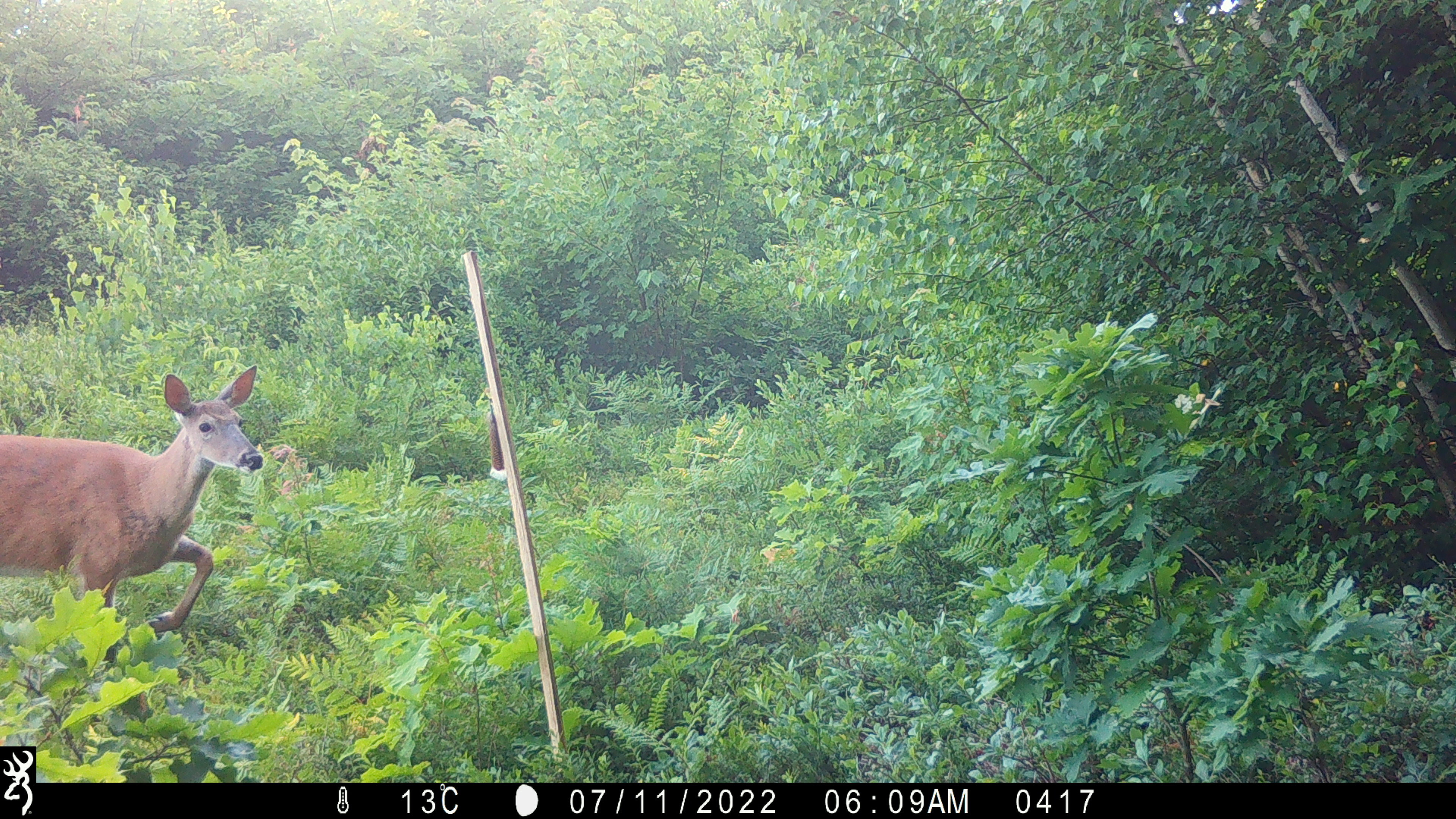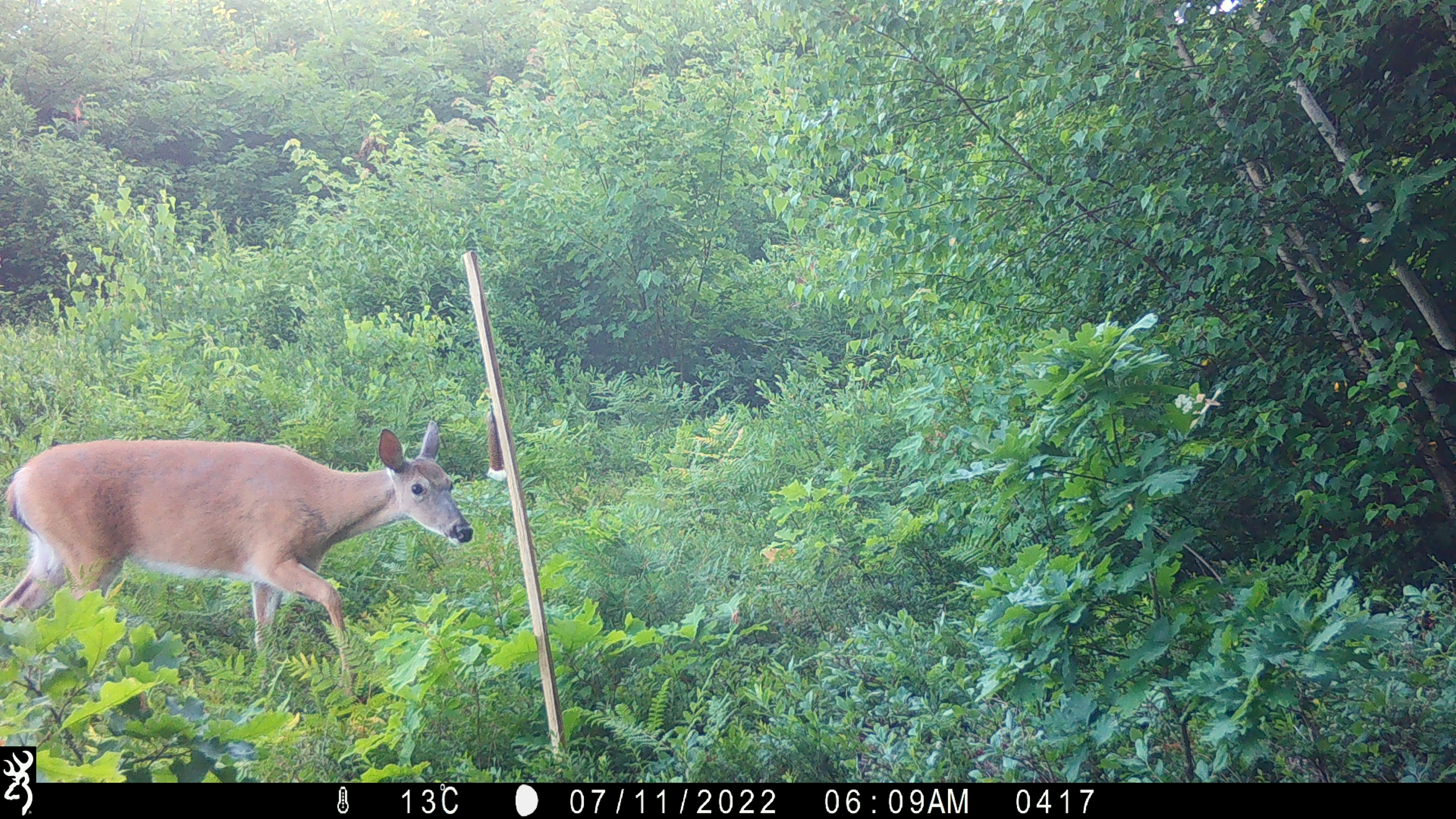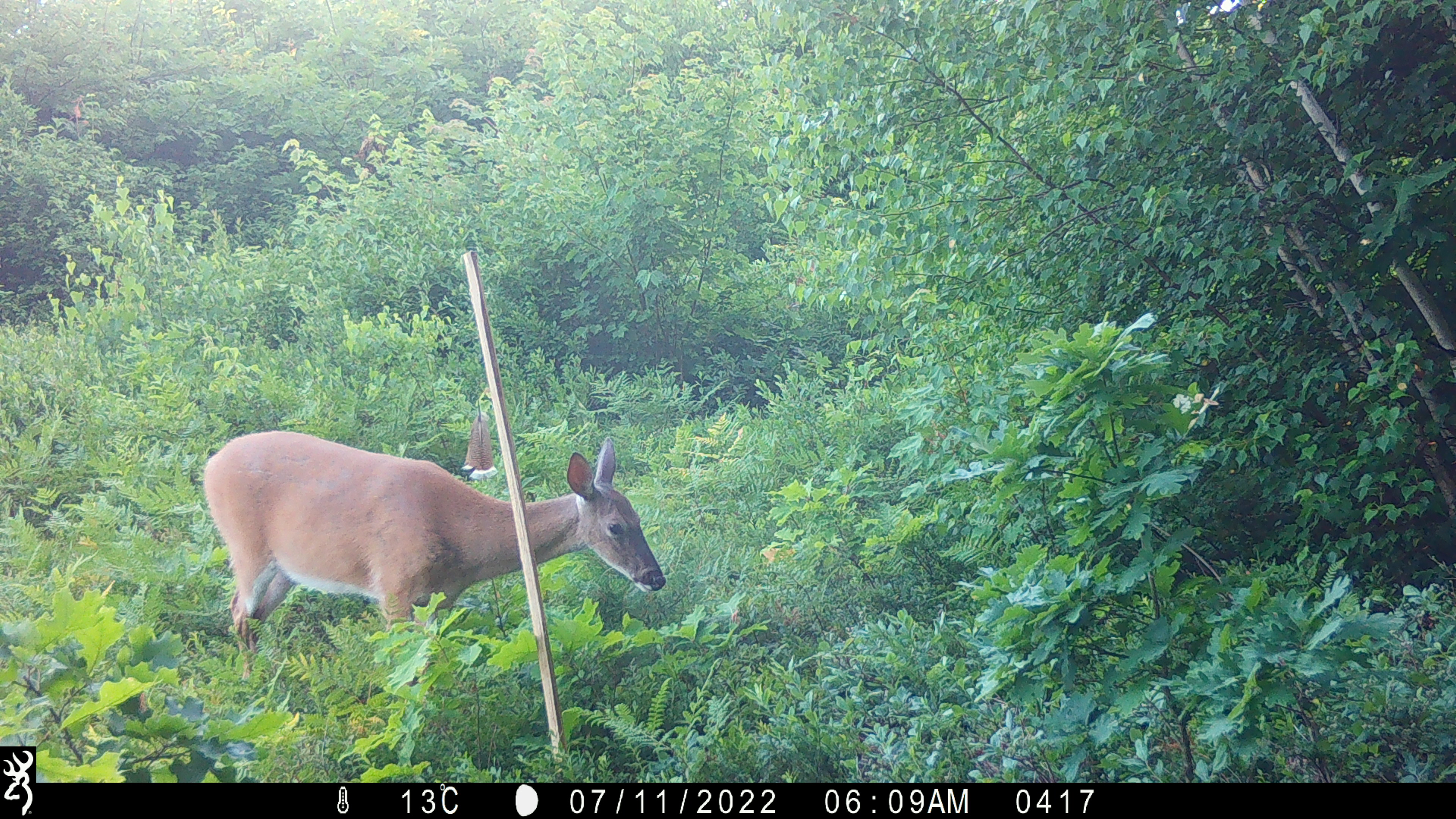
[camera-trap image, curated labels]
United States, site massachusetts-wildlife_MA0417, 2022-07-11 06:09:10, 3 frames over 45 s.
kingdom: Animalia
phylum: Chordata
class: Mammalia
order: Artiodactyla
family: Cervidae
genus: Odocoileus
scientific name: Odocoileus virginianus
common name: white-tailed deer